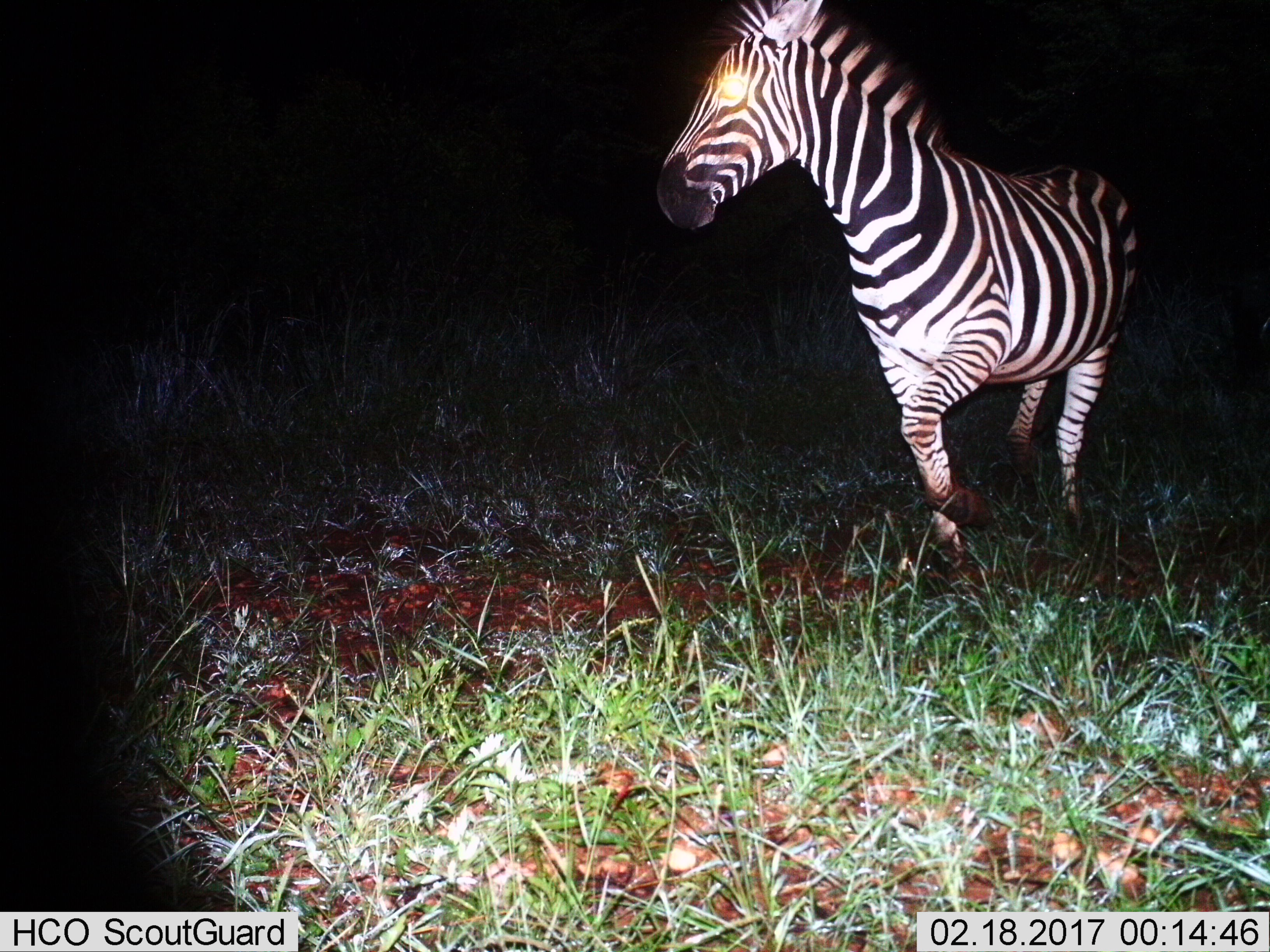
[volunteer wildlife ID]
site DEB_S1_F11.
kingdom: Animalia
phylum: Chordata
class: Mammalia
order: Perissodactyla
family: Equidae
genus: Equus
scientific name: Equus quagga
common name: plains zebra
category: zebraplains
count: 1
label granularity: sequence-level